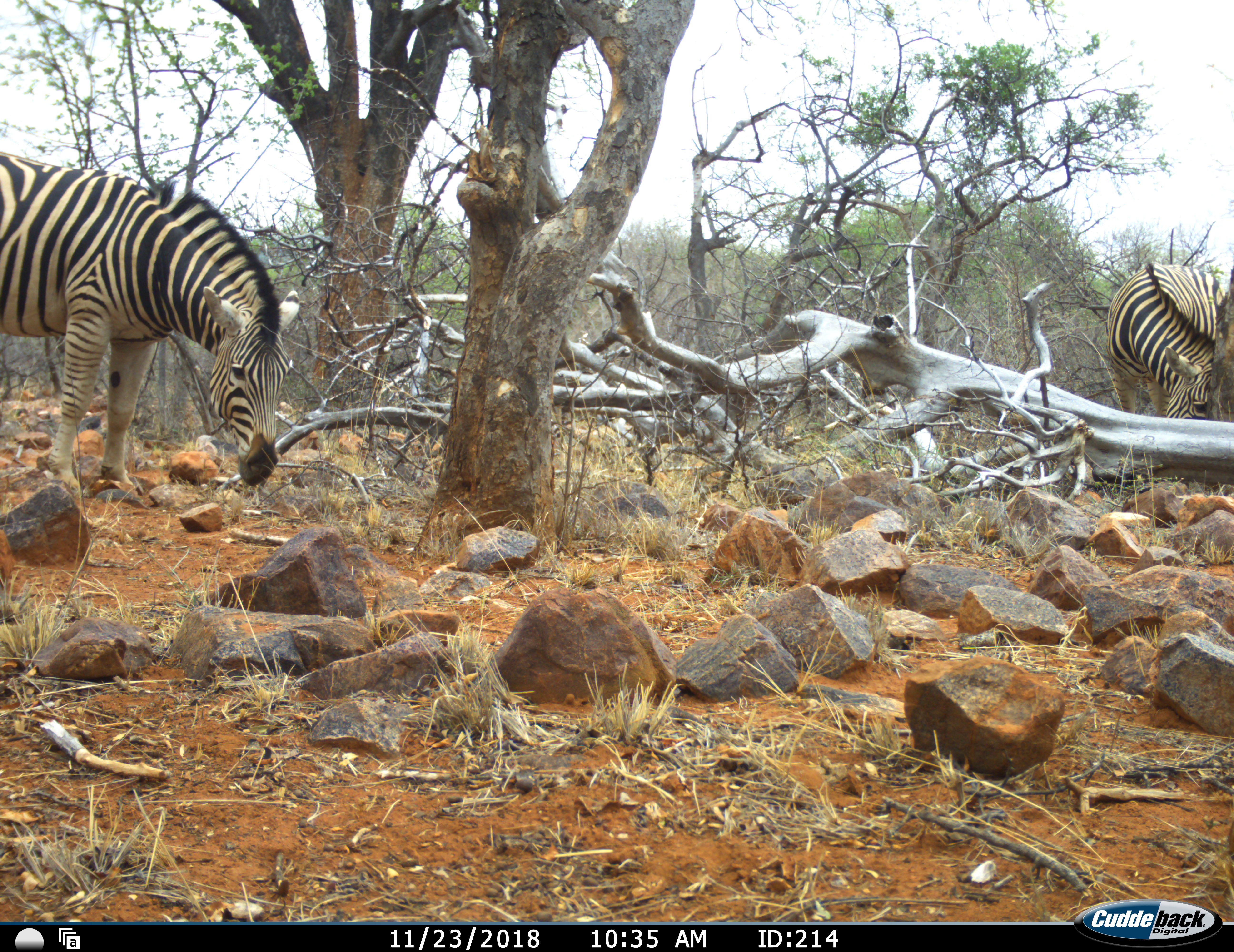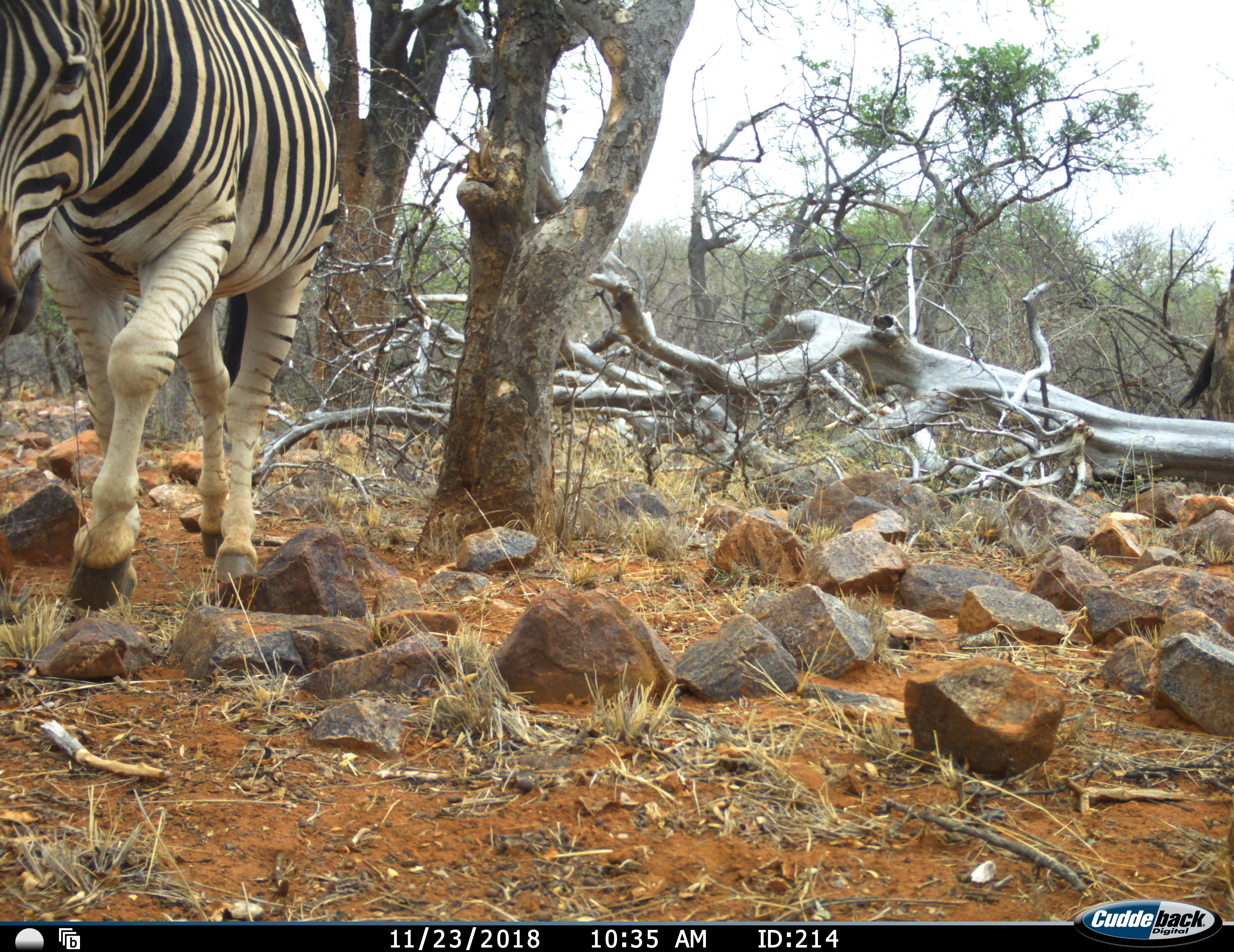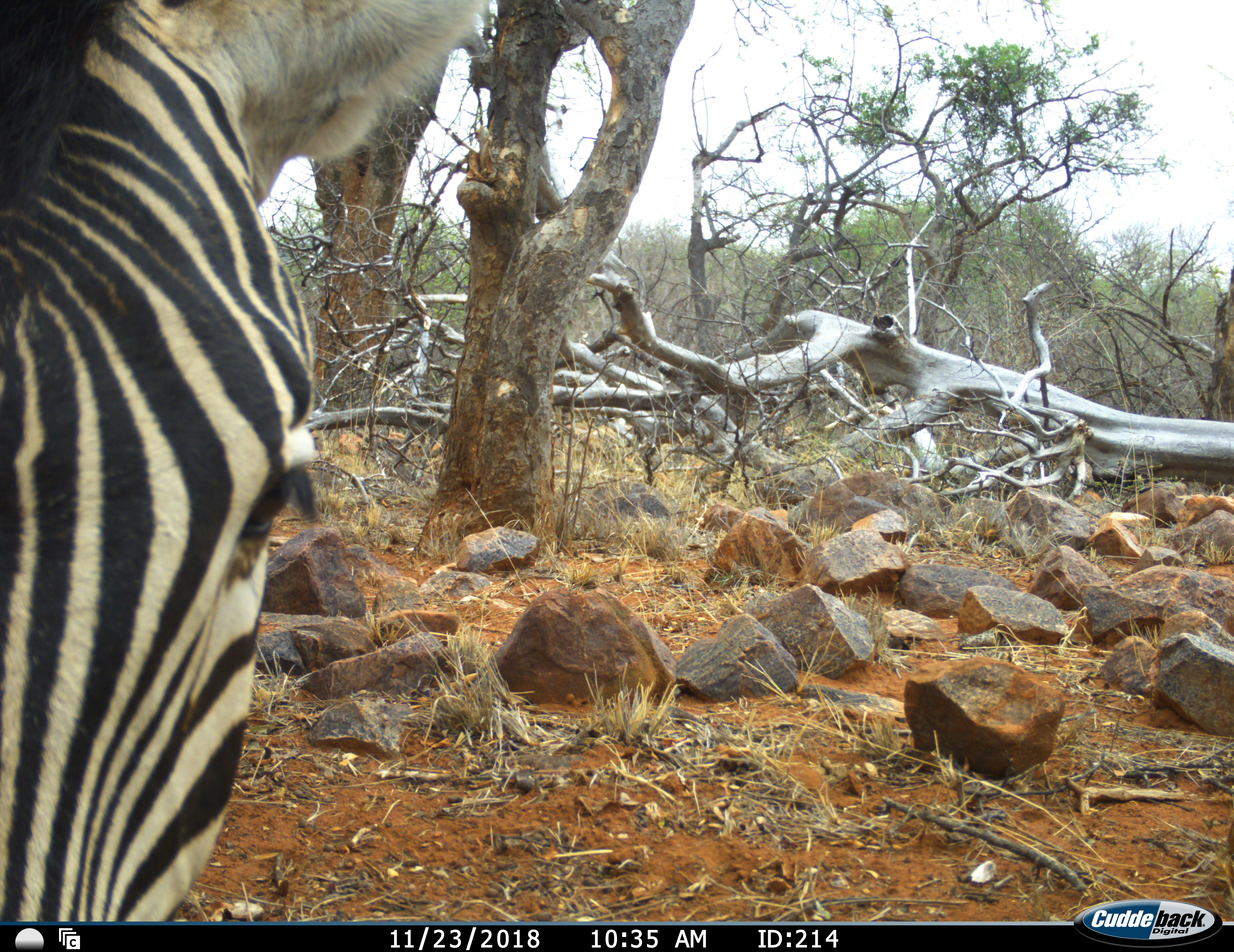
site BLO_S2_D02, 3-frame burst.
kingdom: Animalia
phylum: Chordata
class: Mammalia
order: Perissodactyla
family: Equidae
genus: Equus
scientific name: Equus quagga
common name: plains zebra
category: zebraplains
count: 2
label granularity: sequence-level